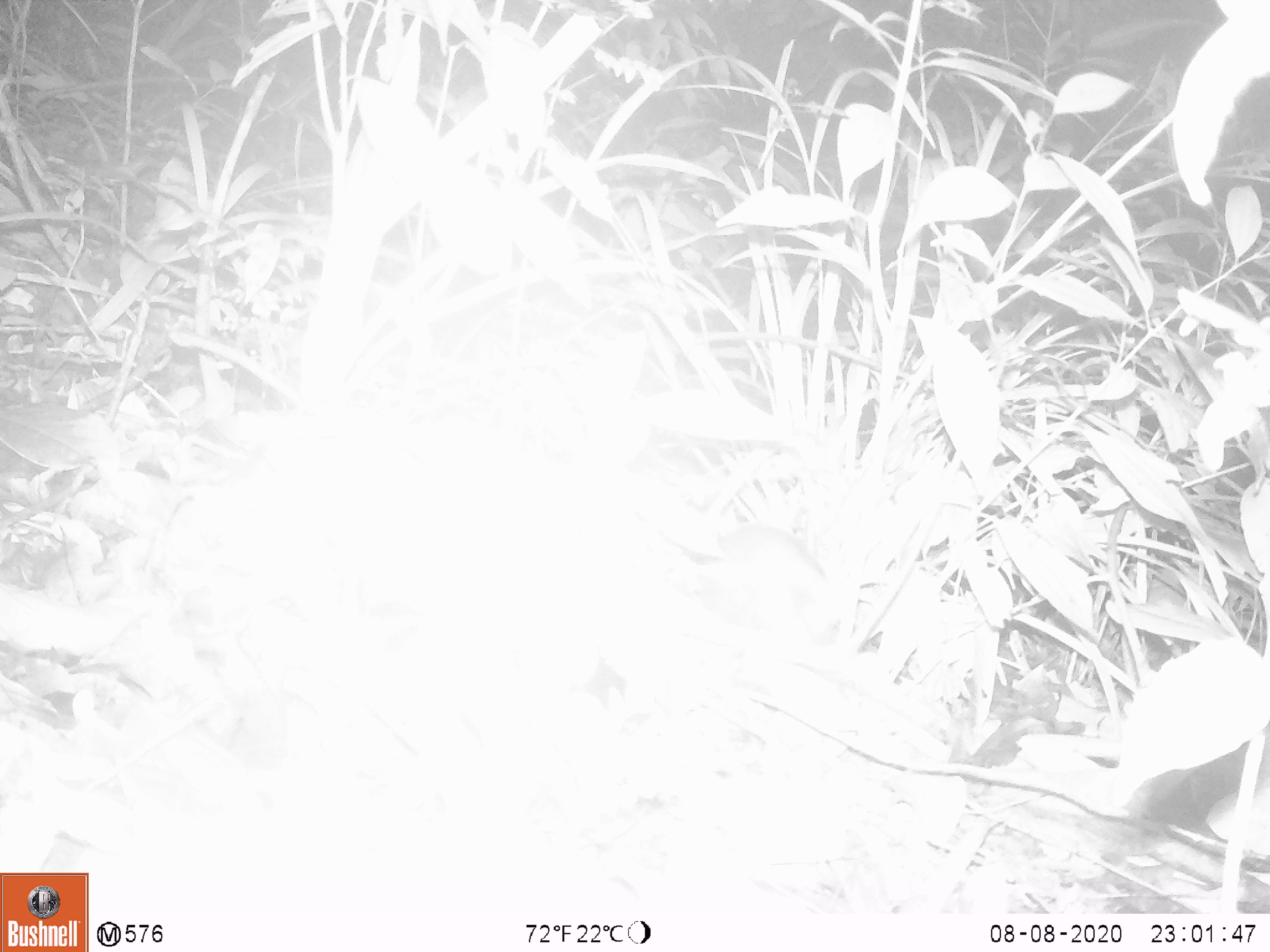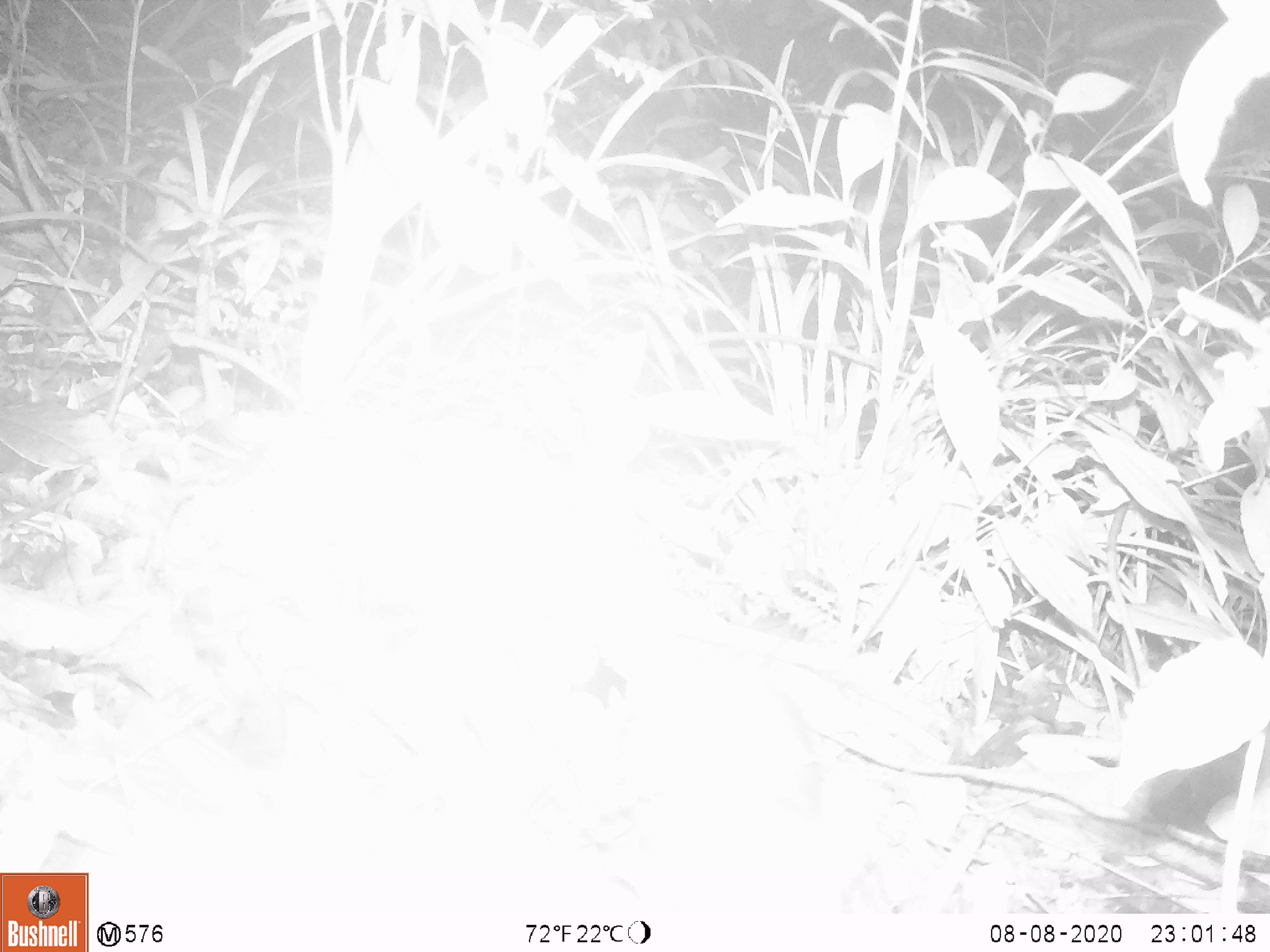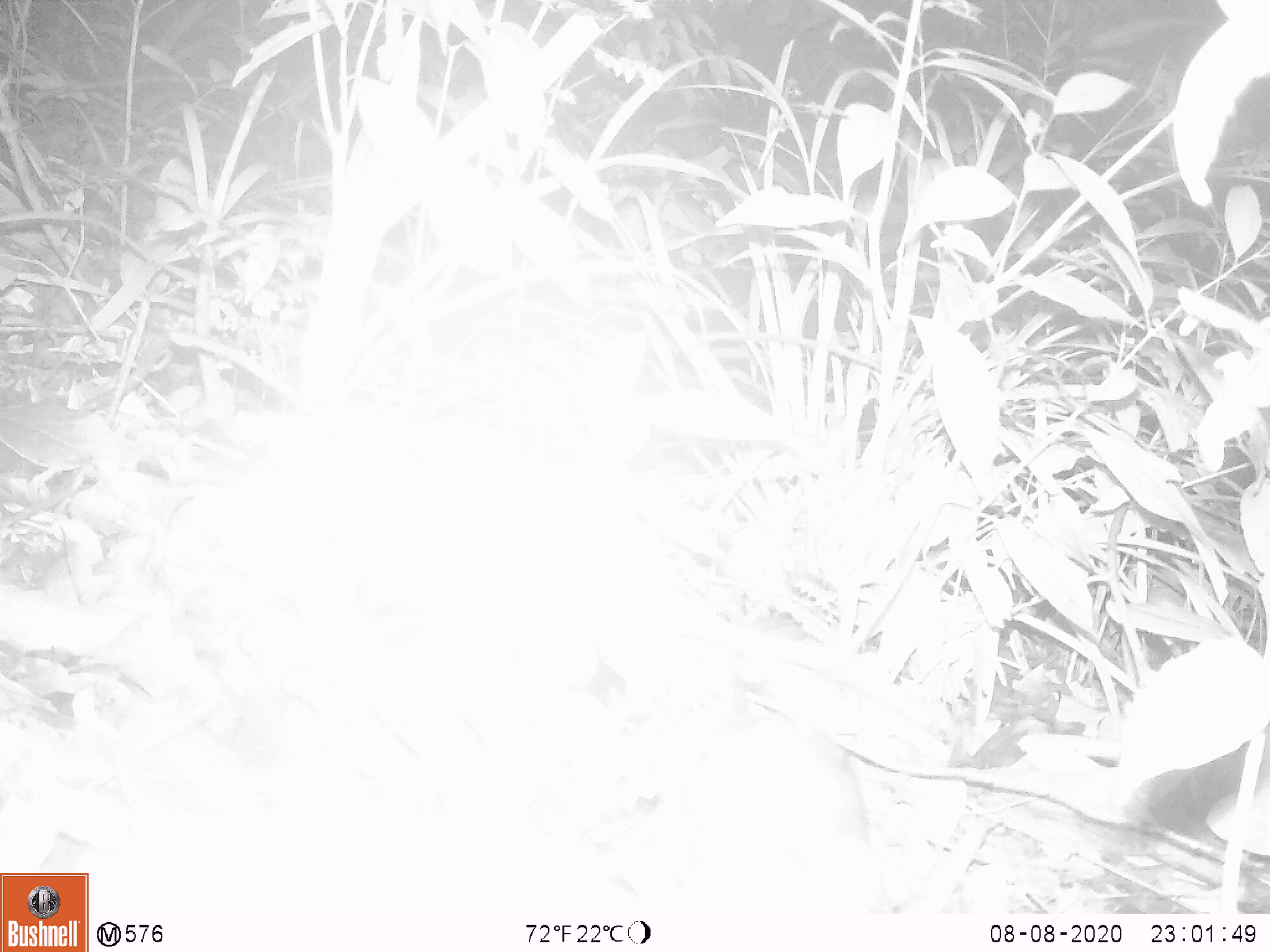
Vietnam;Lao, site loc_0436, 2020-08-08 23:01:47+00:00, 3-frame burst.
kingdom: Animalia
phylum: Chordata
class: Mammalia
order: Rodentia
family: Muridae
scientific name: Muridae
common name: old-world mice and rats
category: unidentified murid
Unidentified murid (old-world mice and rats) (Muridae). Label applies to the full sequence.